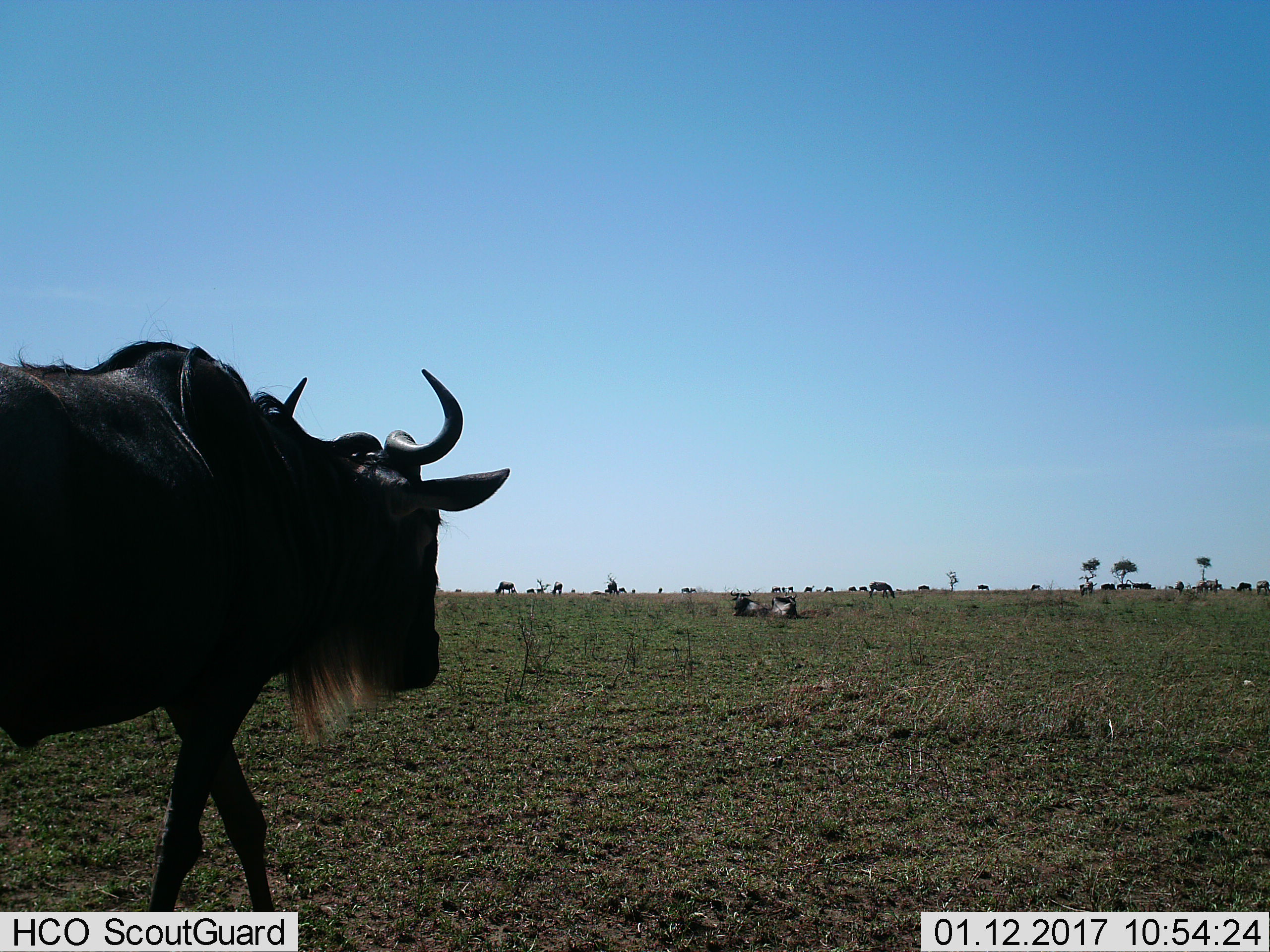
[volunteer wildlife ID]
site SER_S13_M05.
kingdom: Animalia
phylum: Chordata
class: Mammalia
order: Artiodactyla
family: Bovidae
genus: Connochaetes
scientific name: Connochaetes taurinus taurinus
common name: blue wildebeest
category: wildebeestblue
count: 11-50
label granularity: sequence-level